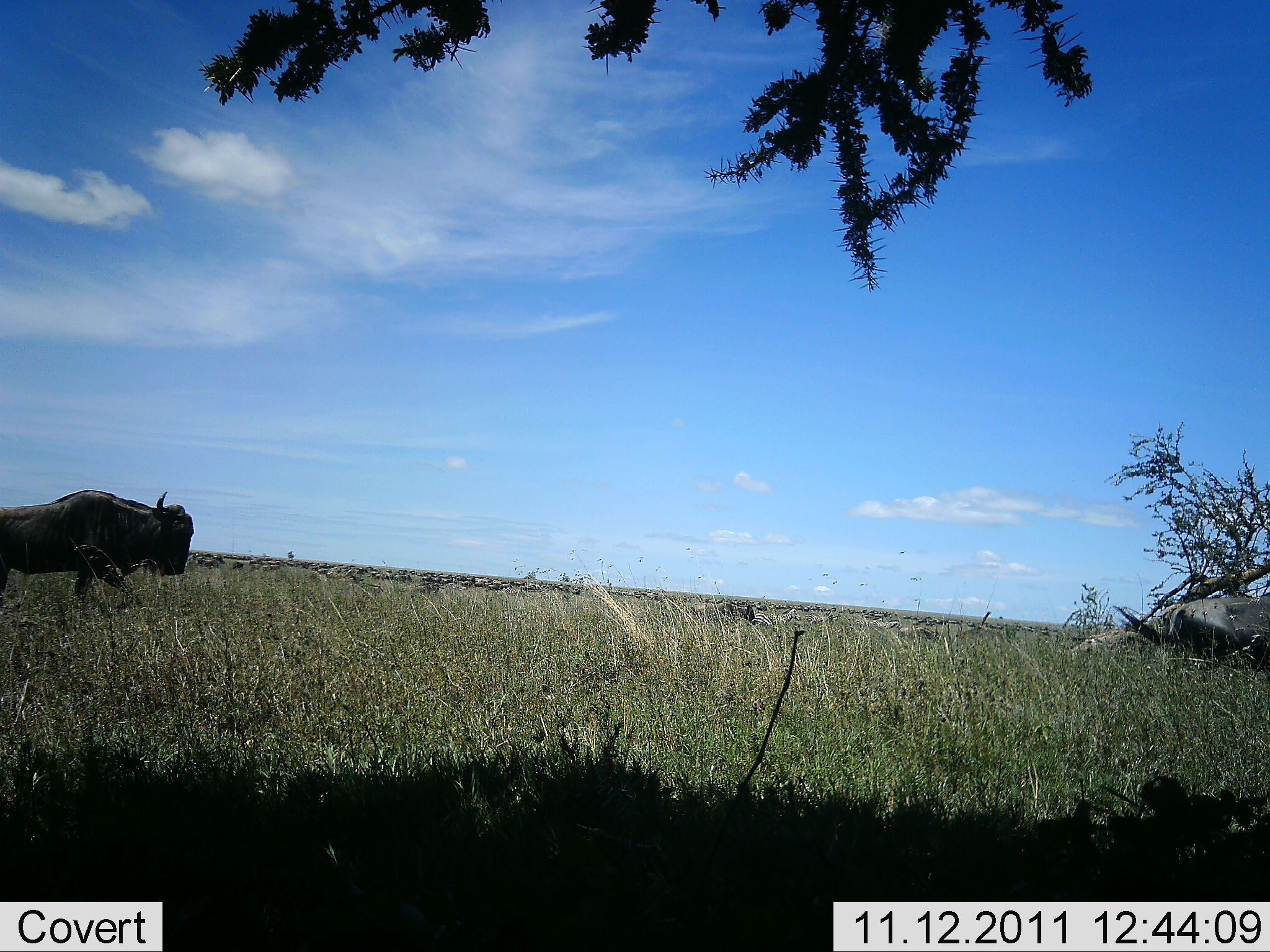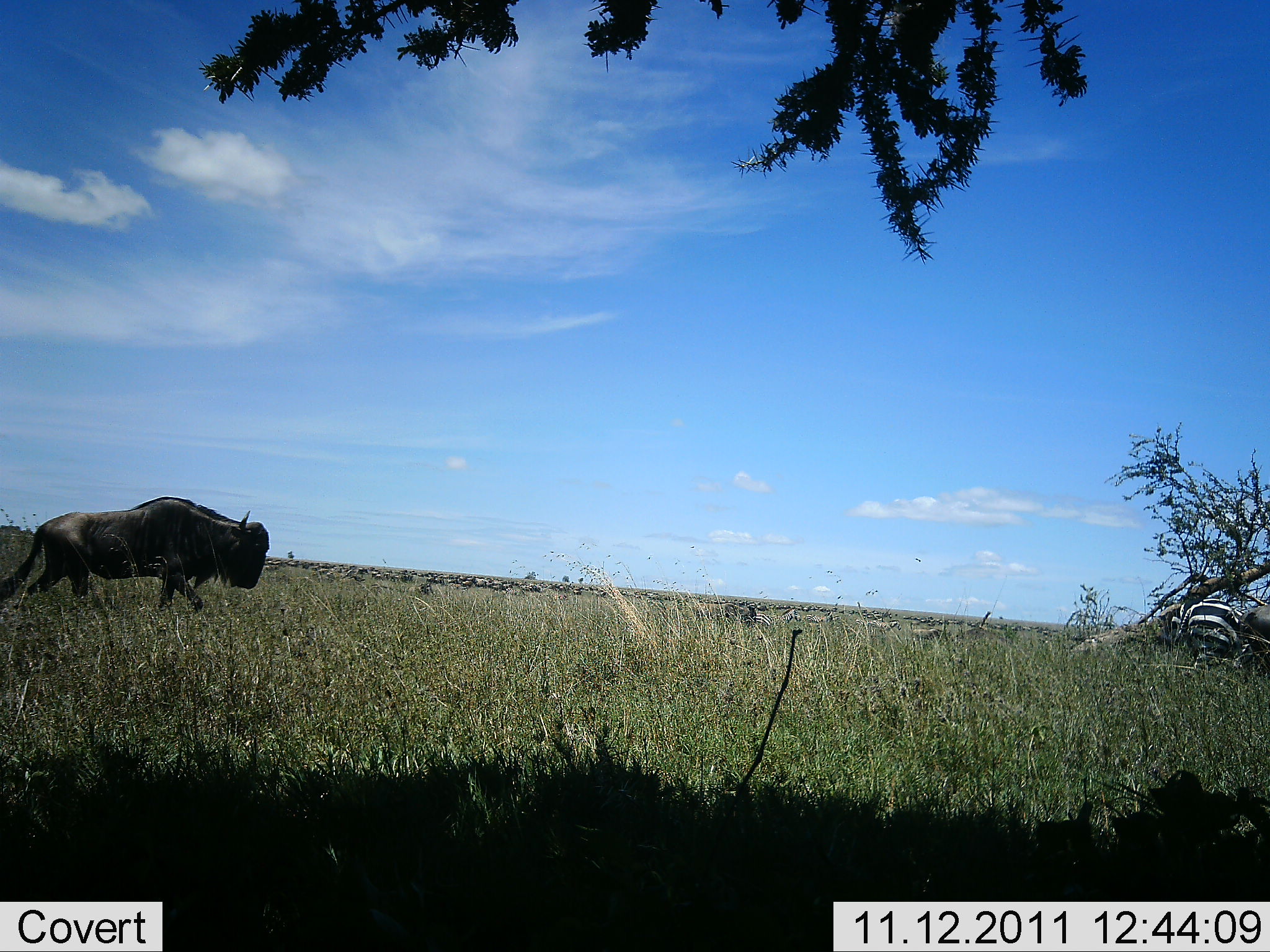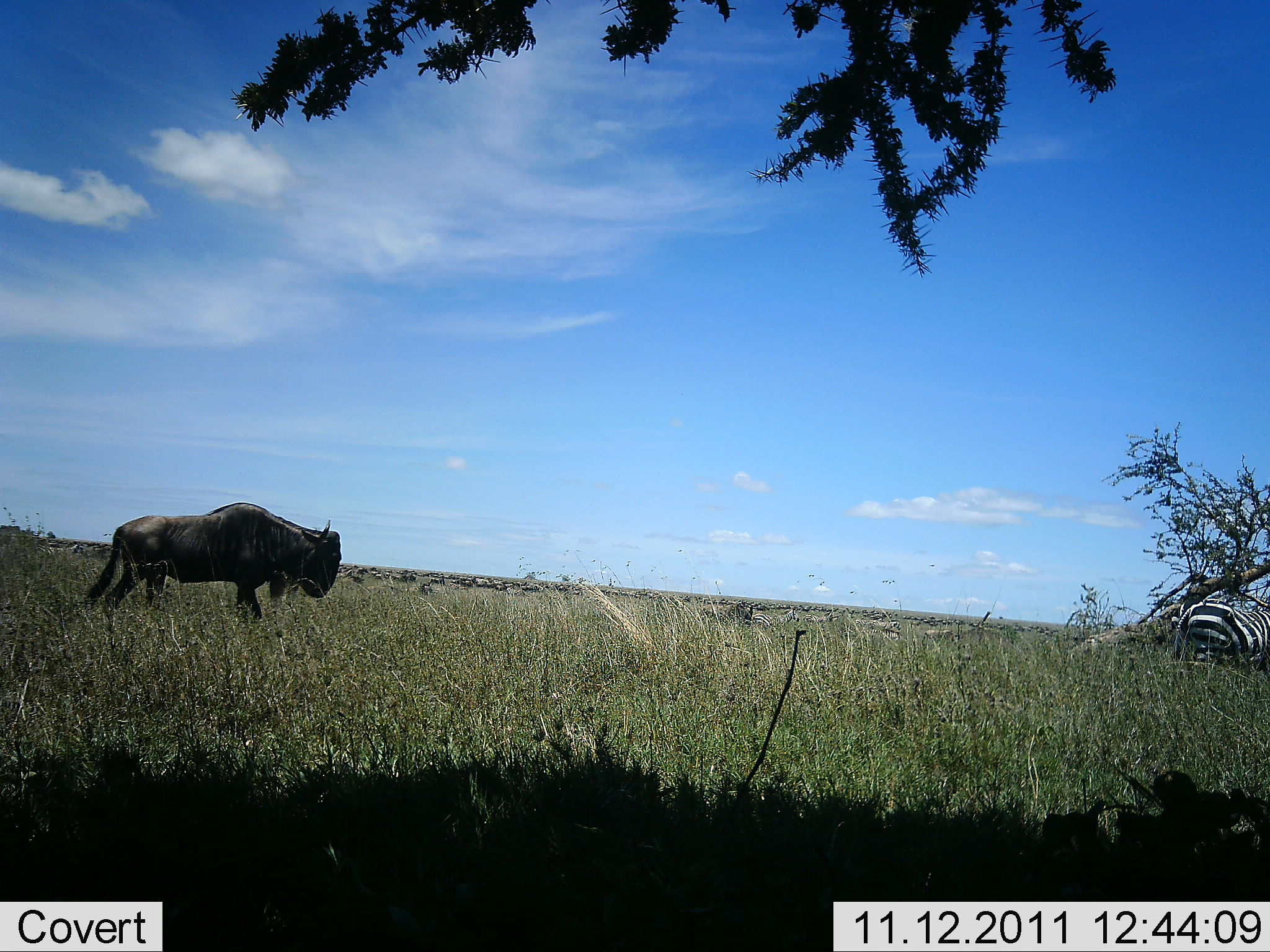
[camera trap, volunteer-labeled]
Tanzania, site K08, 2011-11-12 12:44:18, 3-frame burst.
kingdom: Animalia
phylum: Chordata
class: Mammalia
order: Artiodactyla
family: Bovidae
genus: Connochaetes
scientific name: Connochaetes taurinus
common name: blue wildebeest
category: wildebeest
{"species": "wildebeest (blue wildebeest) (Connochaetes taurinus)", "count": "2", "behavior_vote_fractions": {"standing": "0%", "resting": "0%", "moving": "91%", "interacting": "9%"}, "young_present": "0%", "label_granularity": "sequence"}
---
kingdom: Animalia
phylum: Chordata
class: Mammalia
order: Perissodactyla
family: Equidae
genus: Equus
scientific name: Equus quagga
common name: plains zebra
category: zebra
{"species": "zebra (plains zebra) (Equus quagga)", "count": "1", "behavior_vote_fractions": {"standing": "50%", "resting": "0%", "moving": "42%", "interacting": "8%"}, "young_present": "0%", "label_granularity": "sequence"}